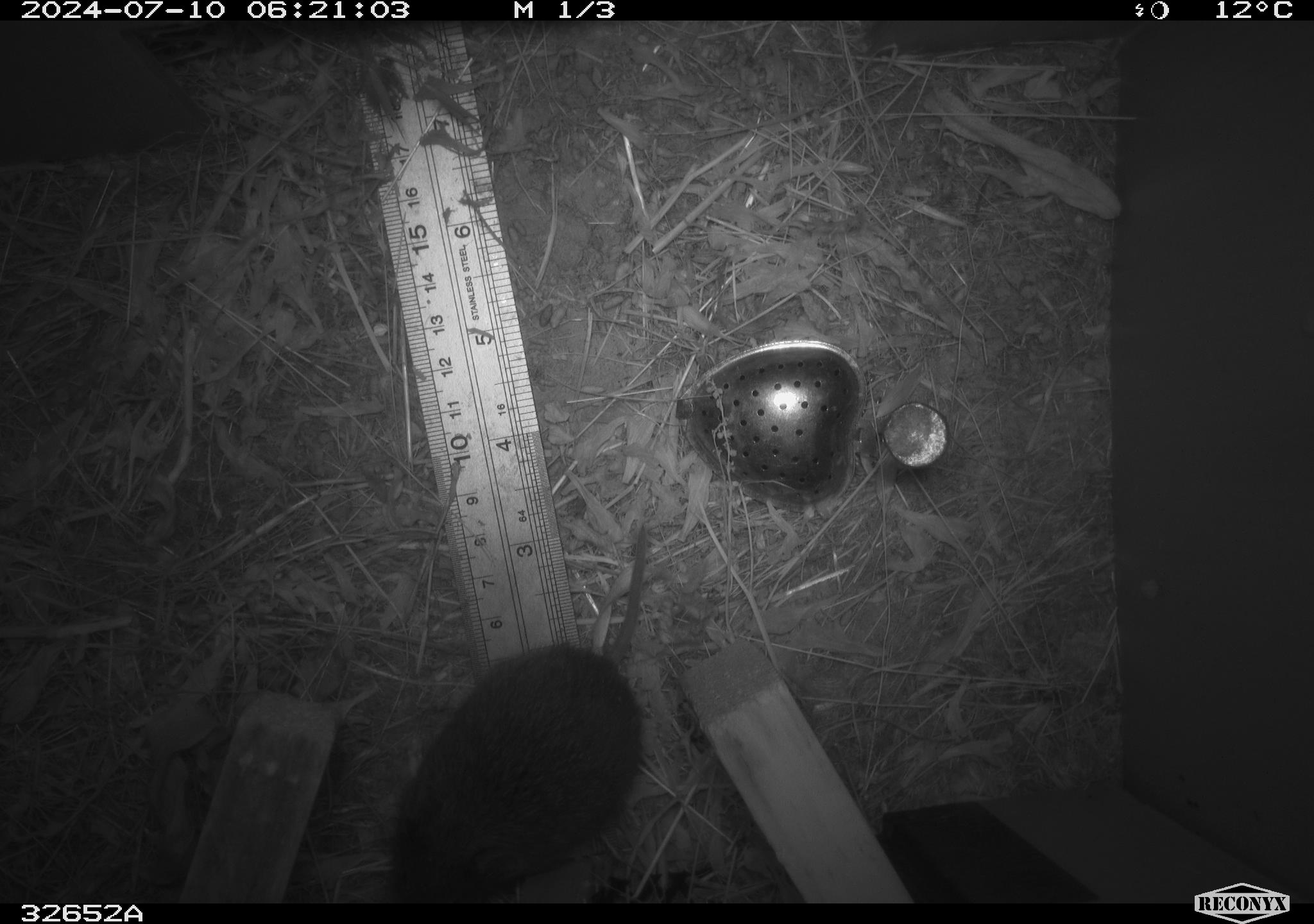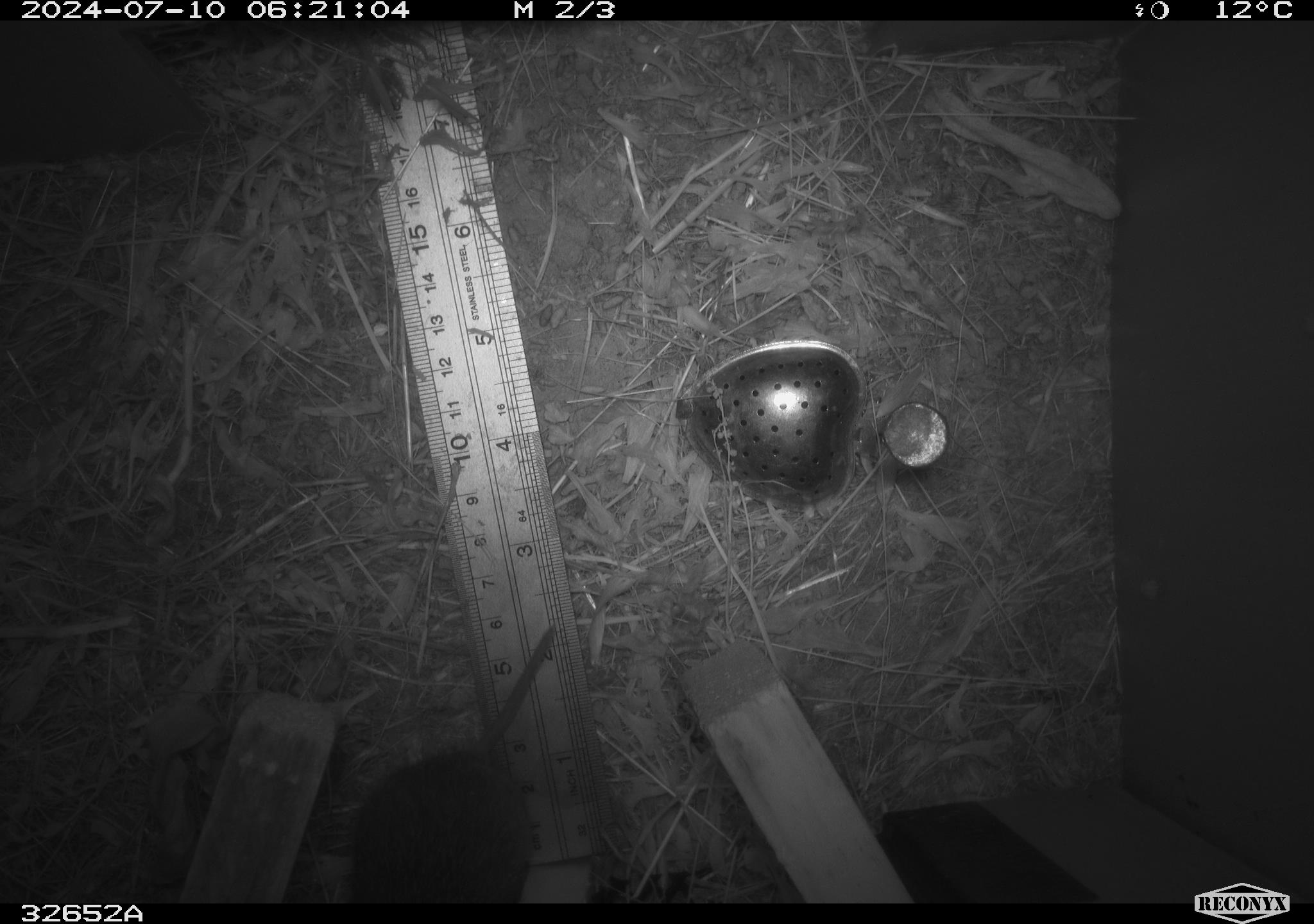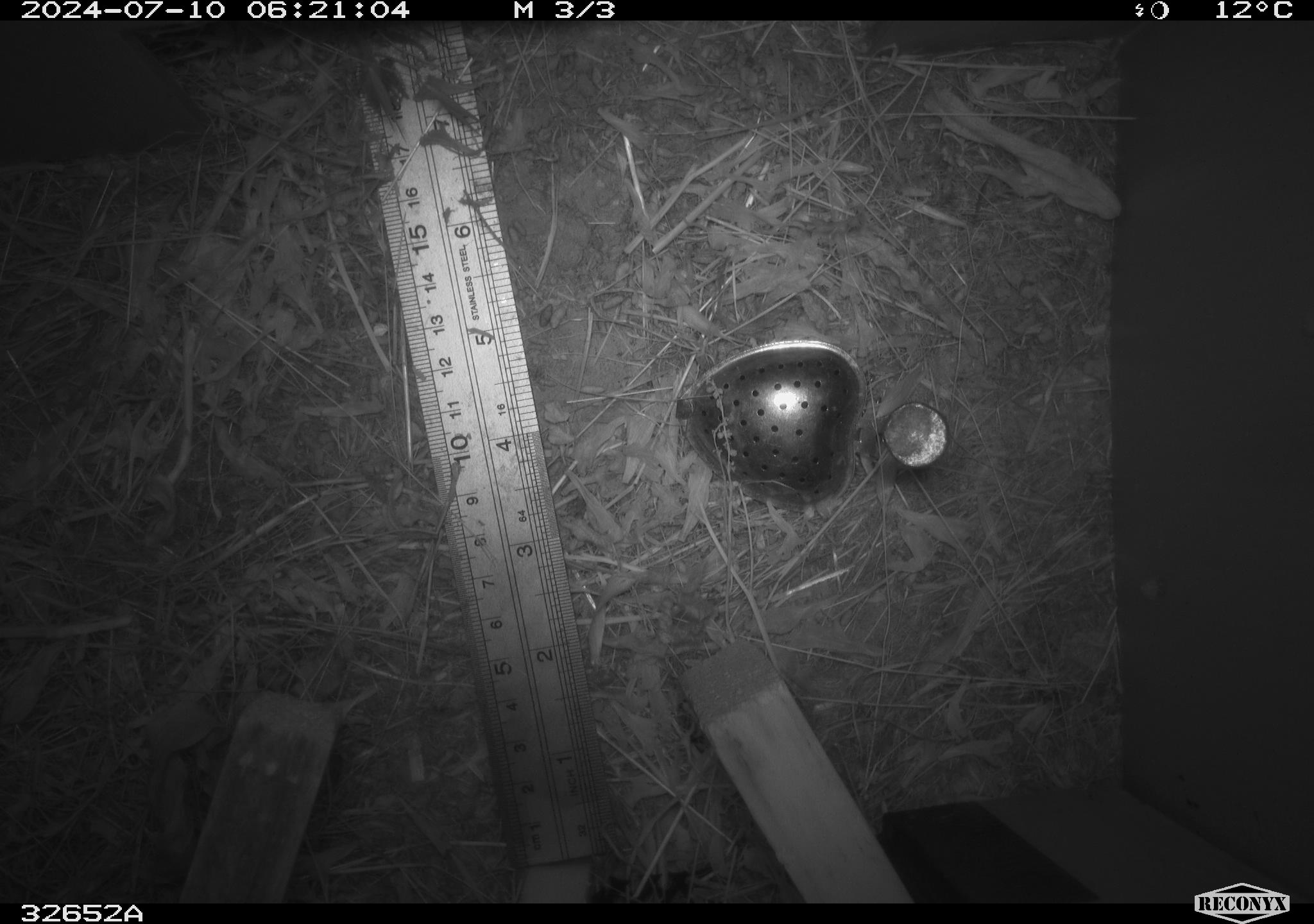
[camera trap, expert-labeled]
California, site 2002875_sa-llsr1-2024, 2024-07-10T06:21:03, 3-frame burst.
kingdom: Animalia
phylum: Chordata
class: Mammalia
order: Rodentia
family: Cricetidae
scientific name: Arvicolinae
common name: voles, lemmings, and muskrats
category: arvicolinae subfamily